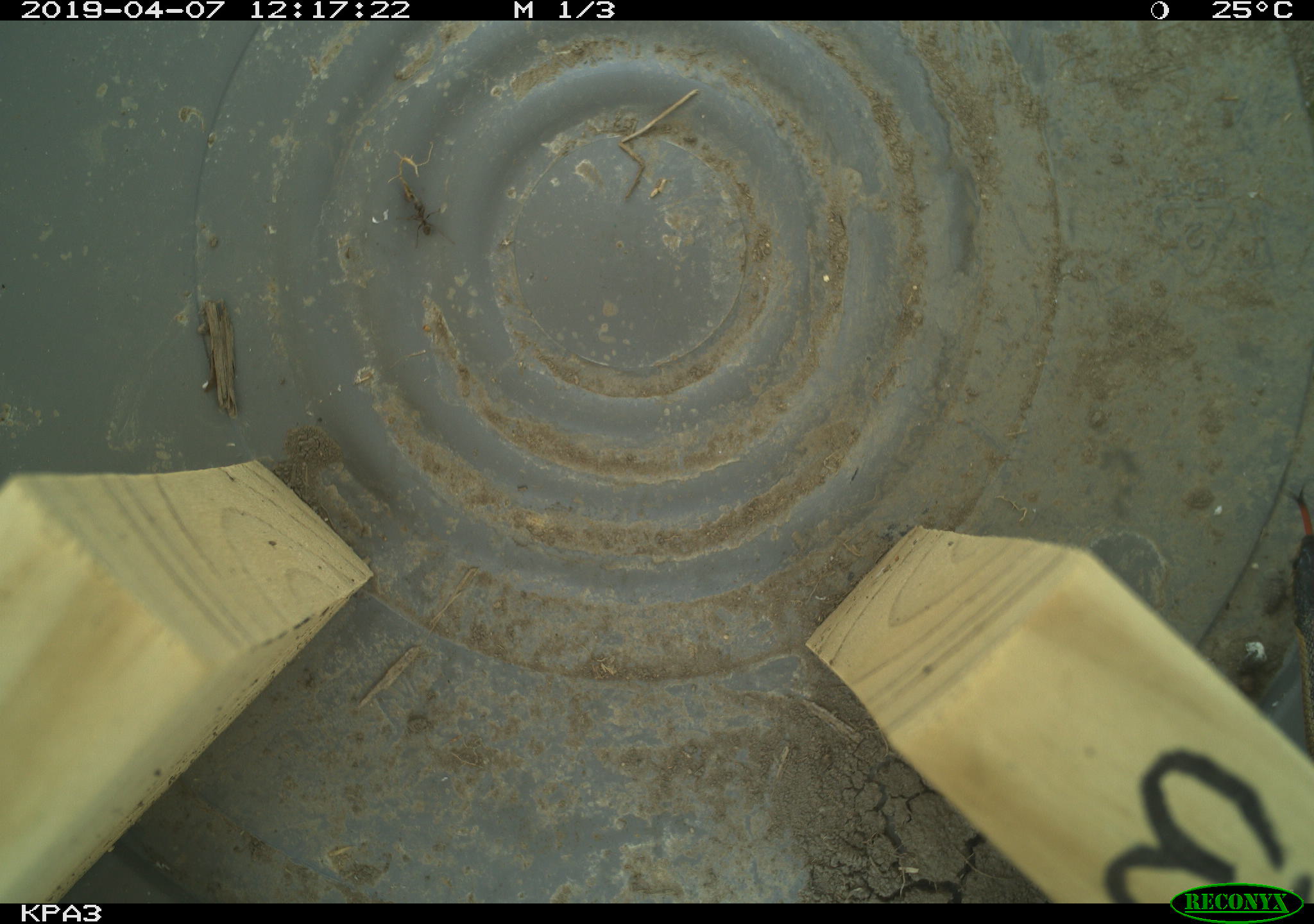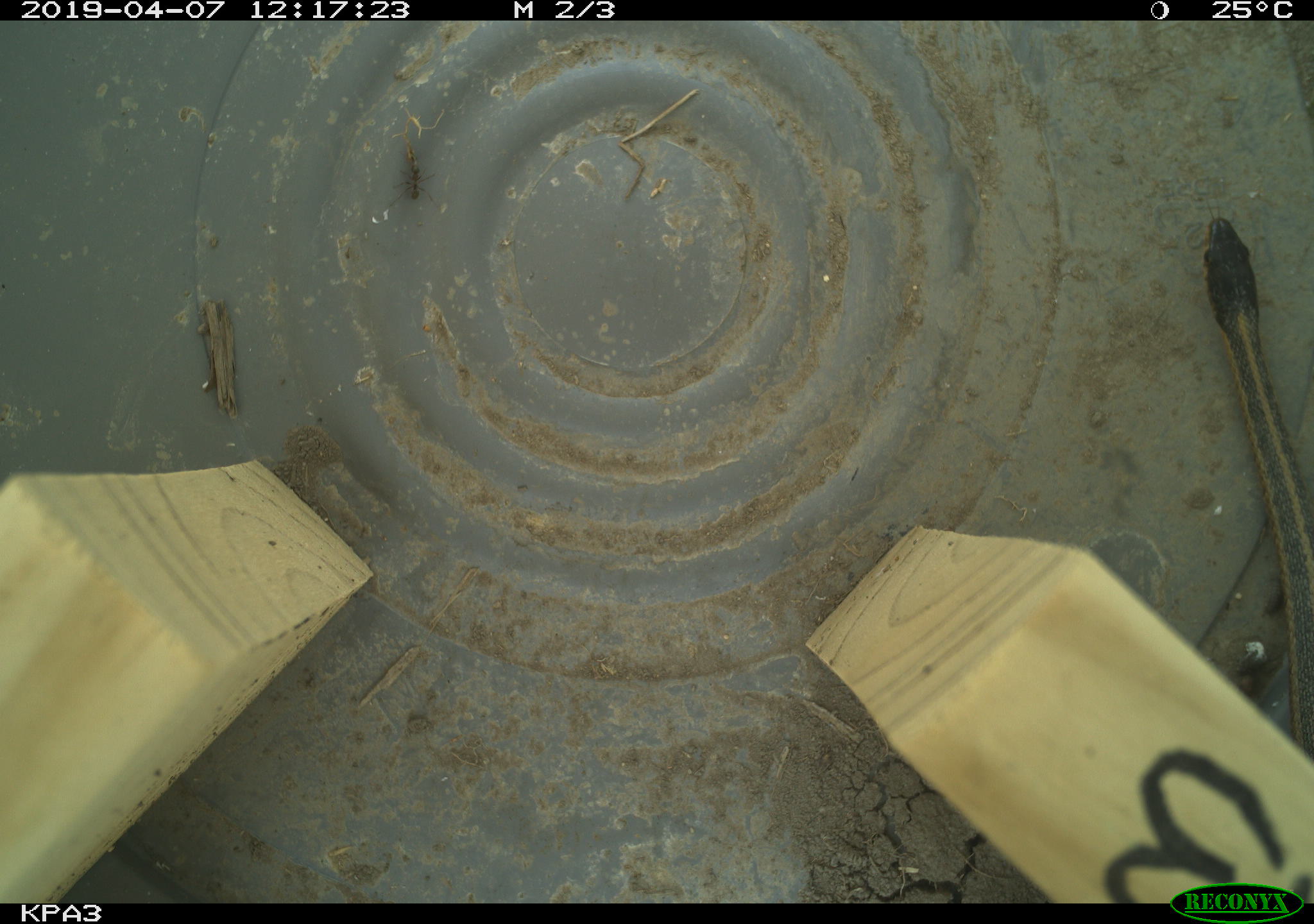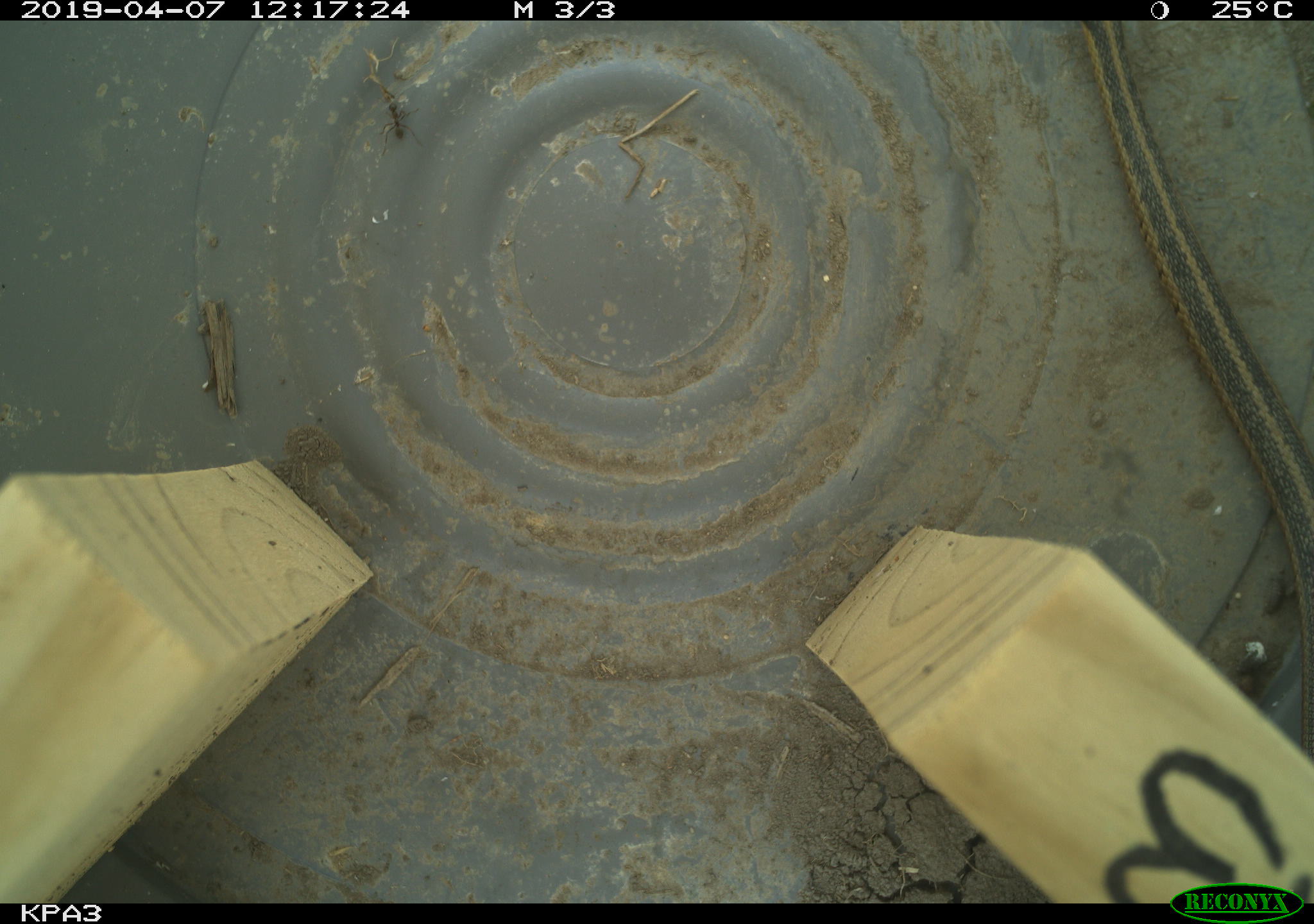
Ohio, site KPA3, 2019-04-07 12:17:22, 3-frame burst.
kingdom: Animalia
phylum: Chordata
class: Reptilia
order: Squamata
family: Colubridae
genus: Thamnophis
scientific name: Thamnophis sirtalis sirtalis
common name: eastern gartersnake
Eastern gartersnake (Thamnophis sirtalis sirtalis).